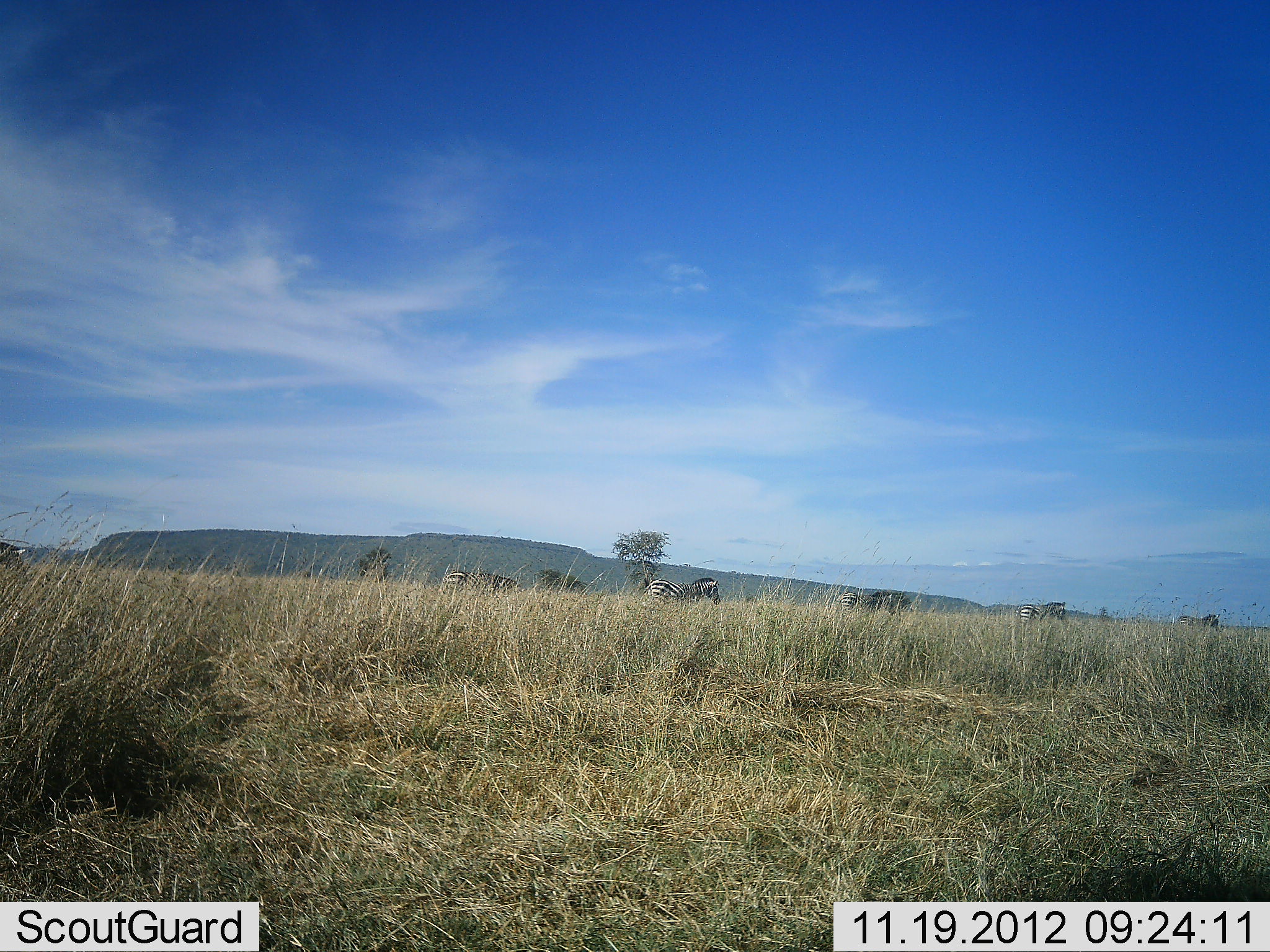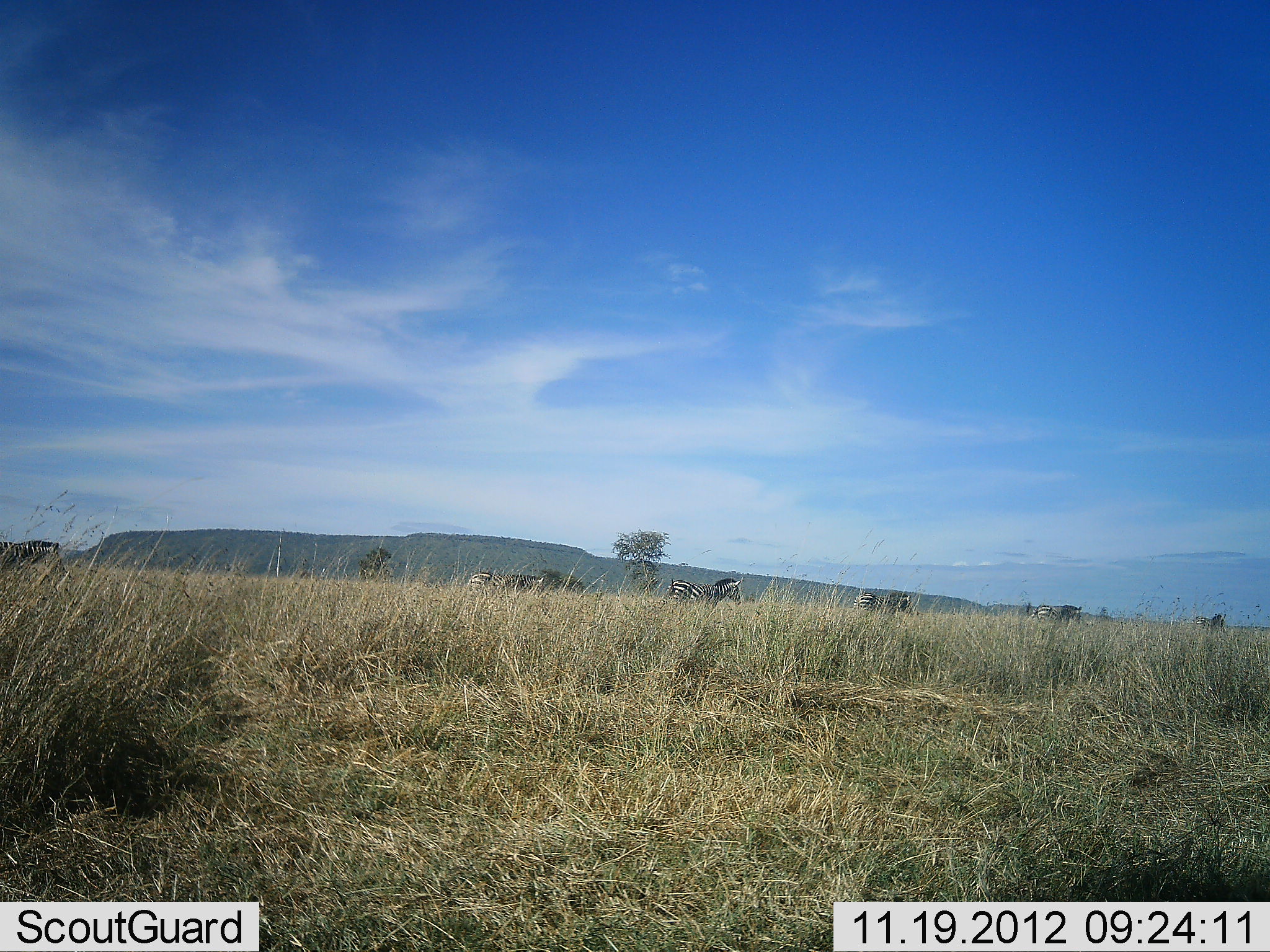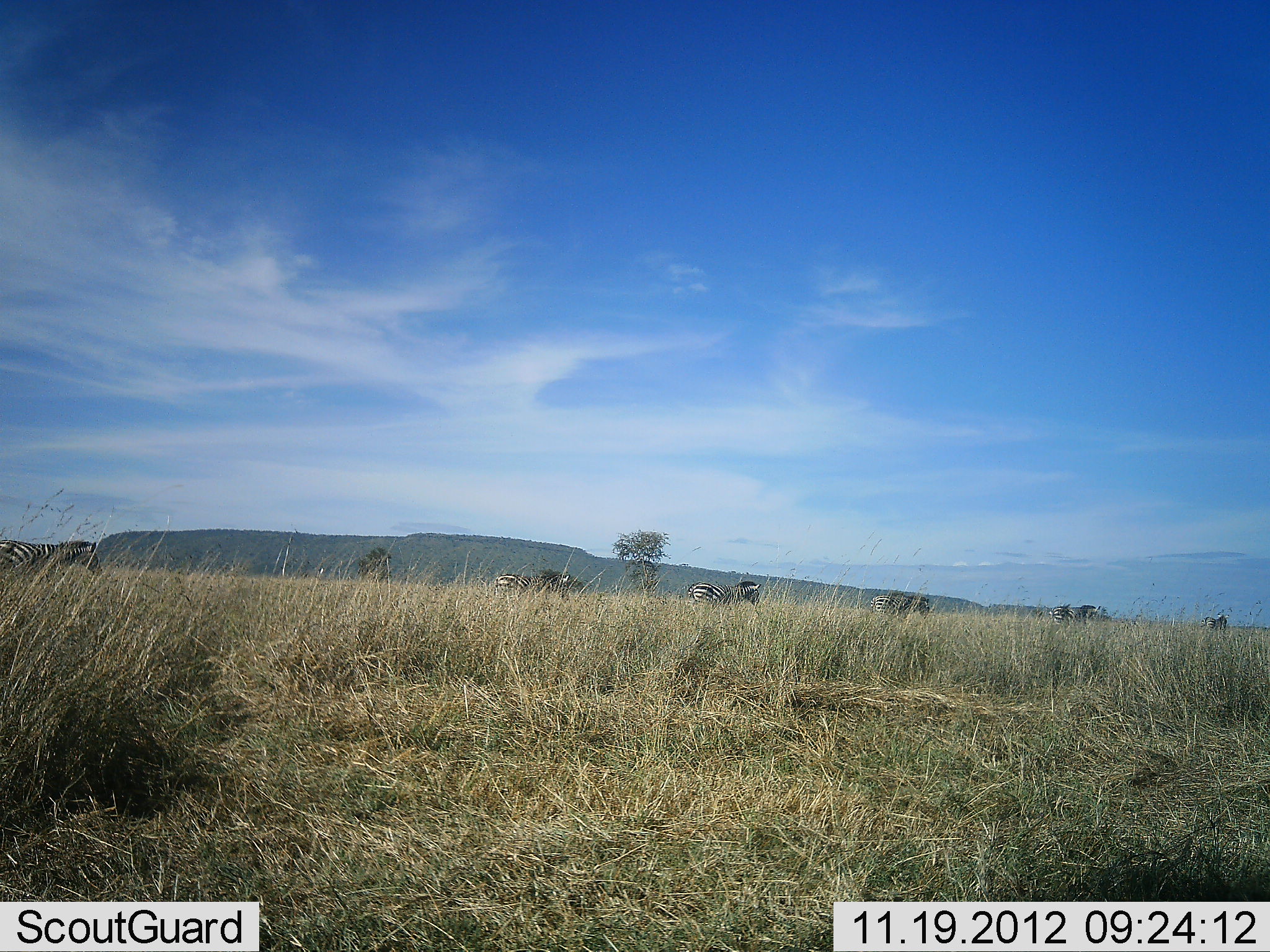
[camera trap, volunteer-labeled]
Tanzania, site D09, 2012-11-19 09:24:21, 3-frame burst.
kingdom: Animalia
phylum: Chordata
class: Mammalia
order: Perissodactyla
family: Equidae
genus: Equus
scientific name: Equus quagga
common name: plains zebra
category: zebra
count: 6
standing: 0%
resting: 0%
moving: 100%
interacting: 0%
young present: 0%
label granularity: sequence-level